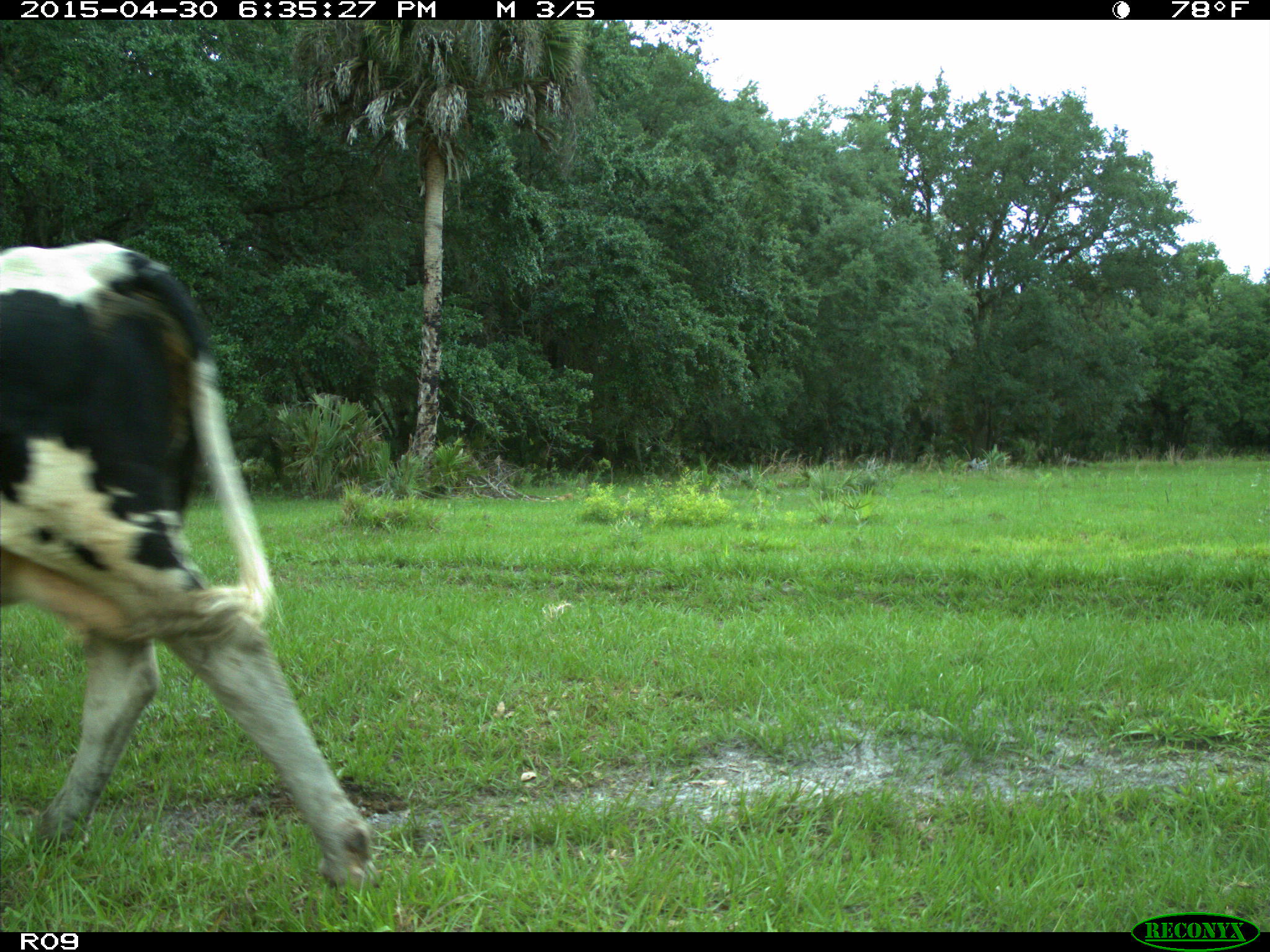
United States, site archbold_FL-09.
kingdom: Animalia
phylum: Chordata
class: Mammalia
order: Artiodactyla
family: Bovidae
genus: Bos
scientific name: Bos taurus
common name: domestic cow